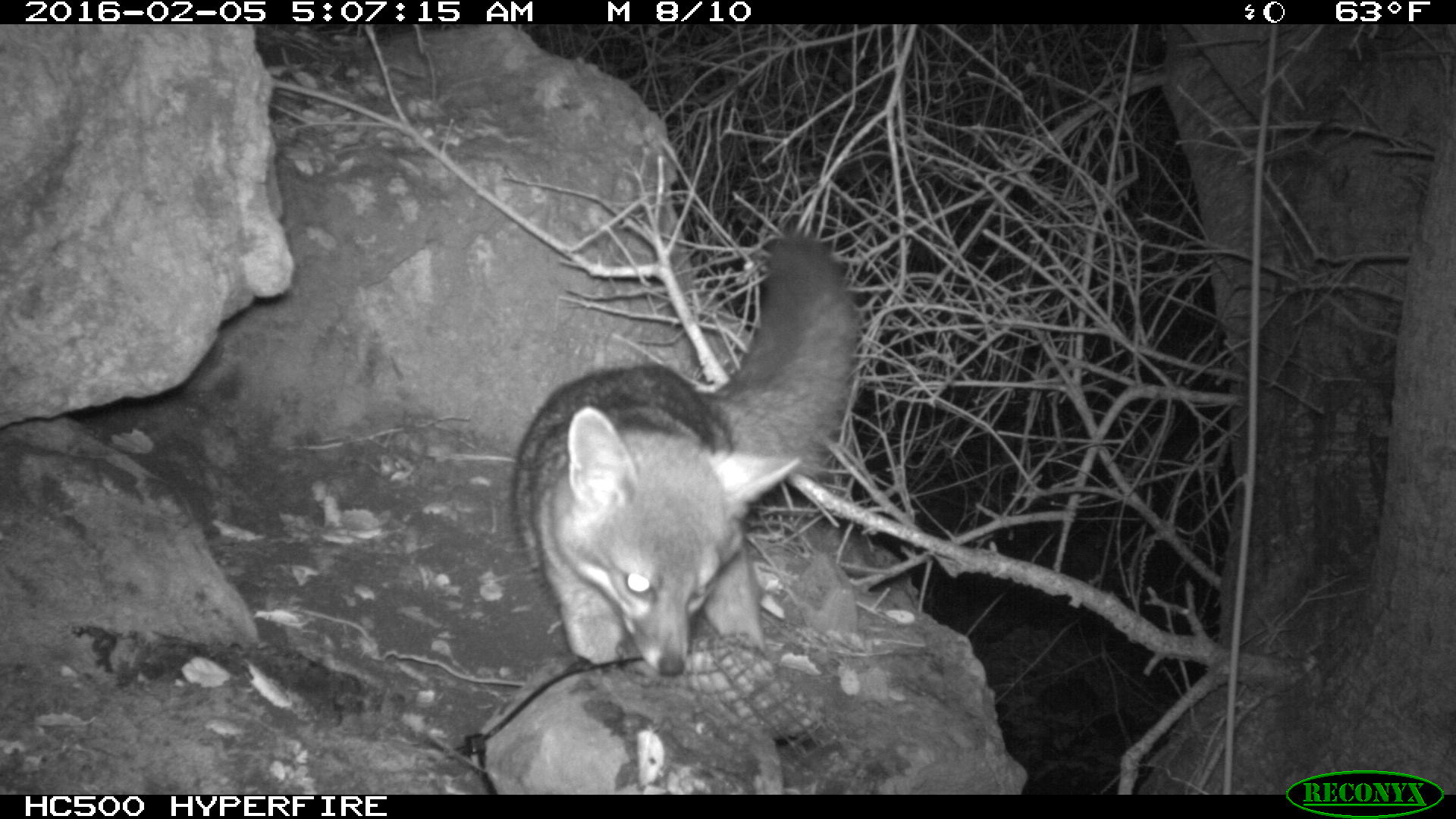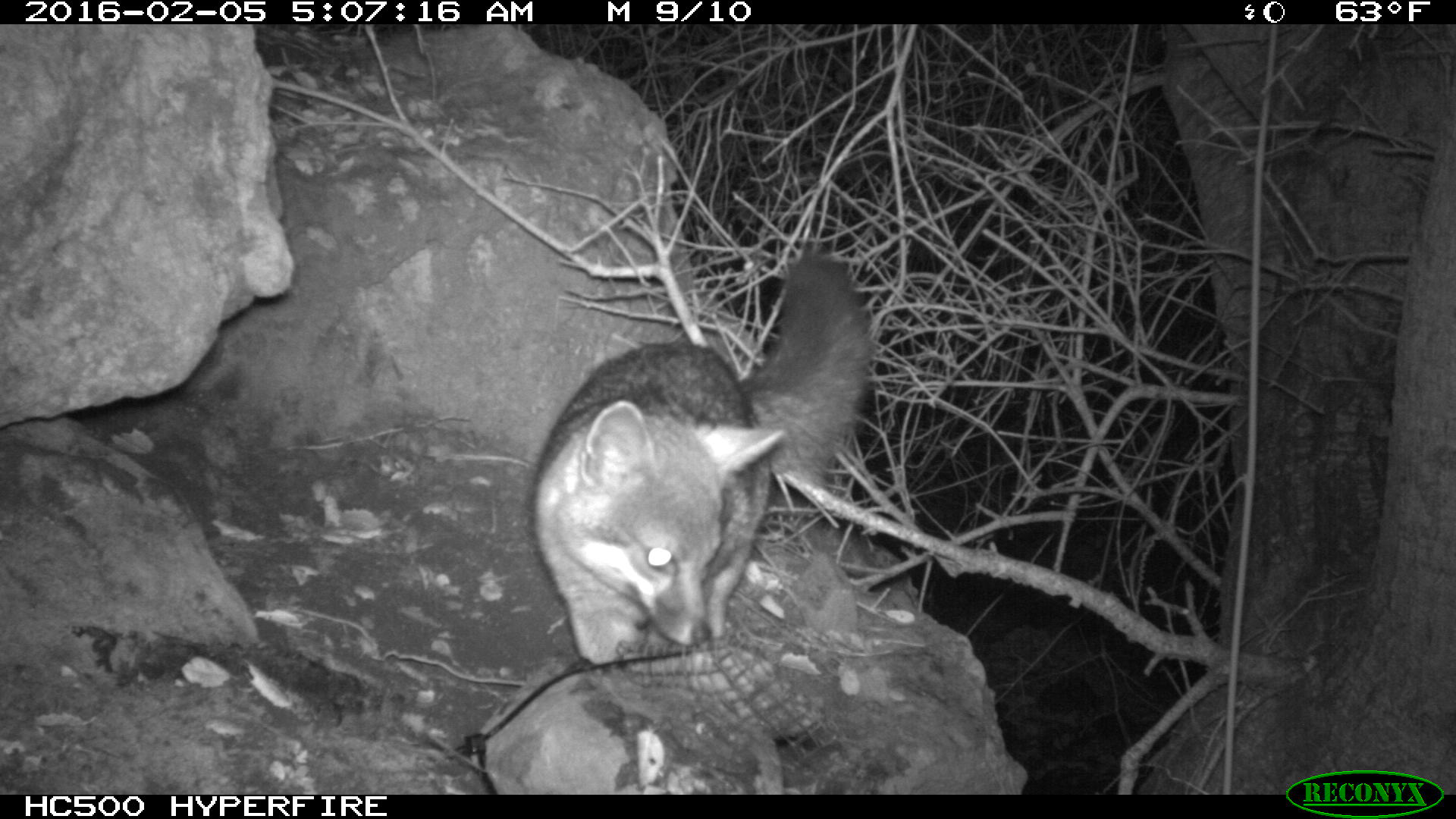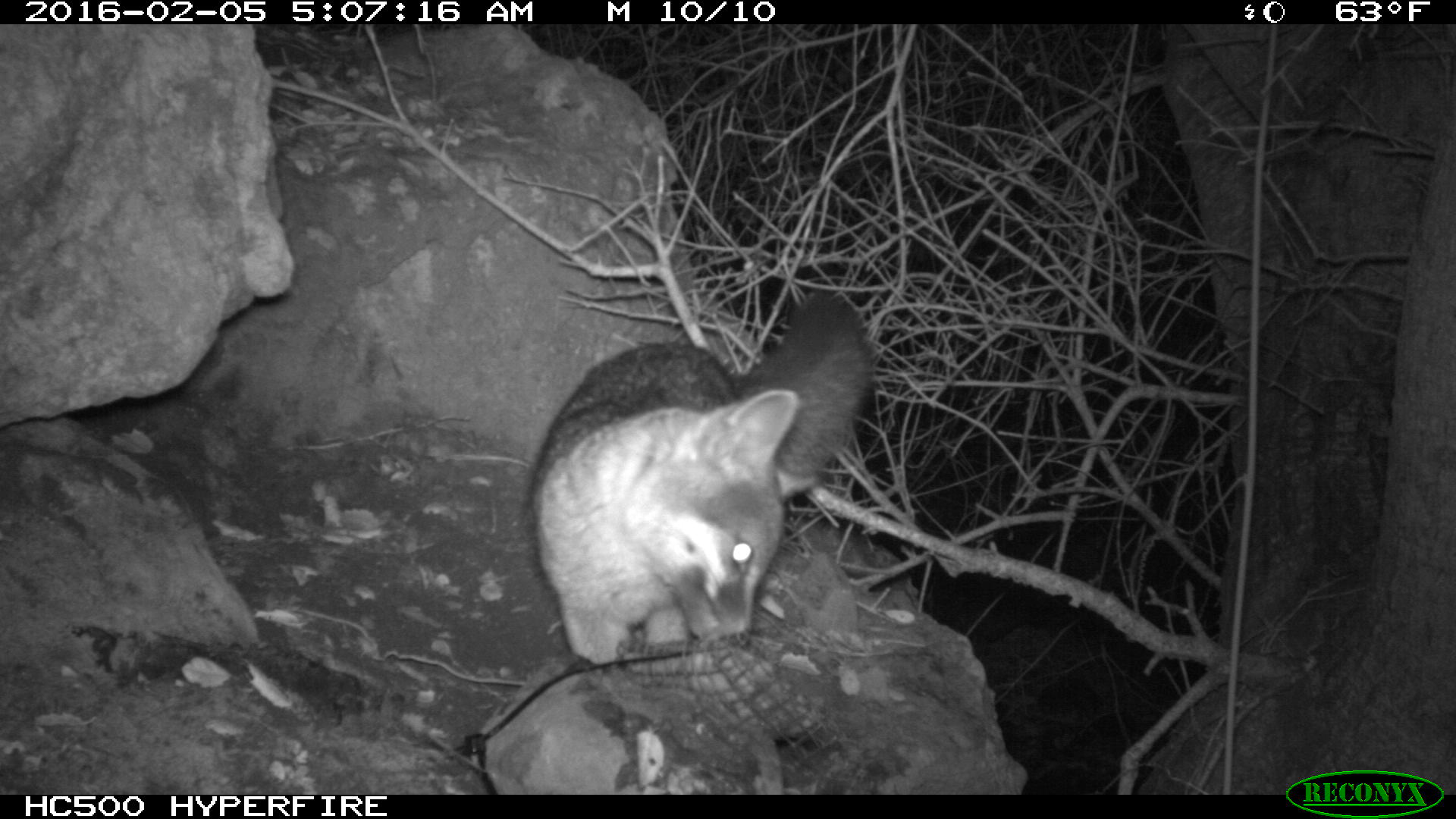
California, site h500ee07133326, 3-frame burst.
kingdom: Animalia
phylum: Chordata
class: Mammalia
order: Carnivora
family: Canidae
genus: Urocyon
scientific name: Urocyon littoralis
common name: island fox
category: fox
Fox (island fox) (Urocyon littoralis).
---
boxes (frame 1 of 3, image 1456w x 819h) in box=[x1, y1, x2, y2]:
fox: box=[512, 230, 858, 676]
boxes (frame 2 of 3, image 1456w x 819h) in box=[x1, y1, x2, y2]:
fox: box=[528, 254, 873, 665]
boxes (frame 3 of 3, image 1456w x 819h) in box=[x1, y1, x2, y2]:
fox: box=[522, 288, 875, 667]